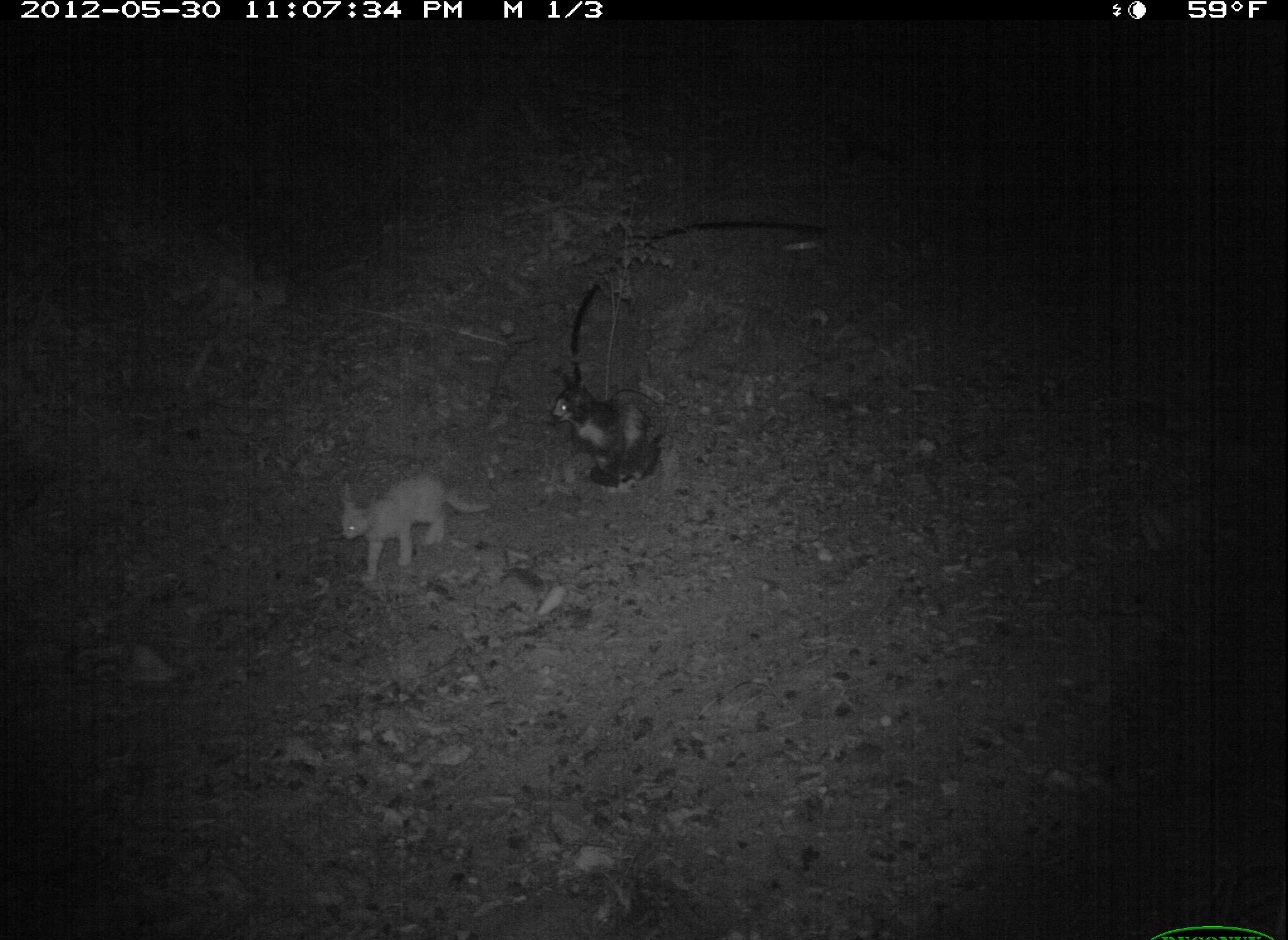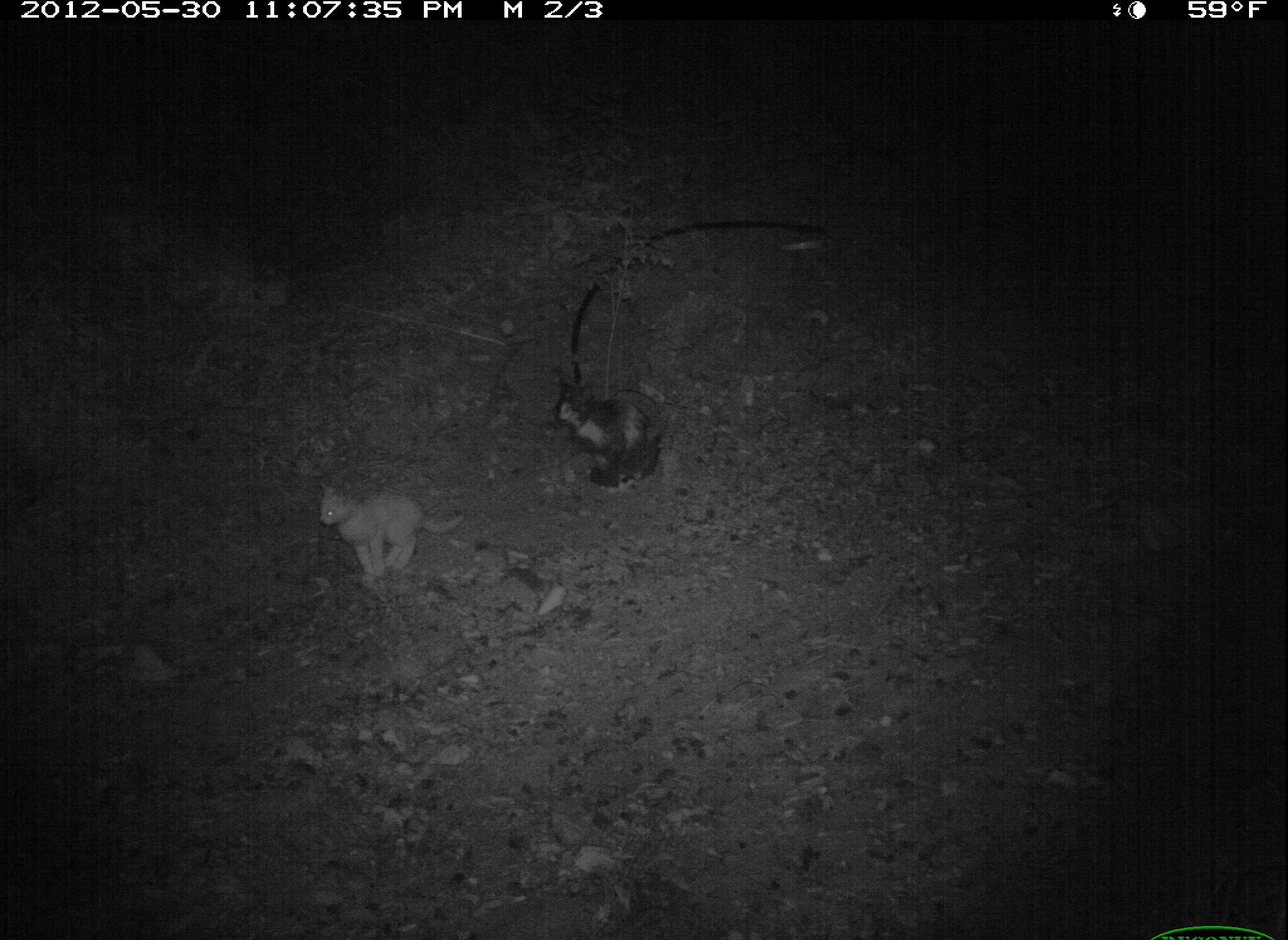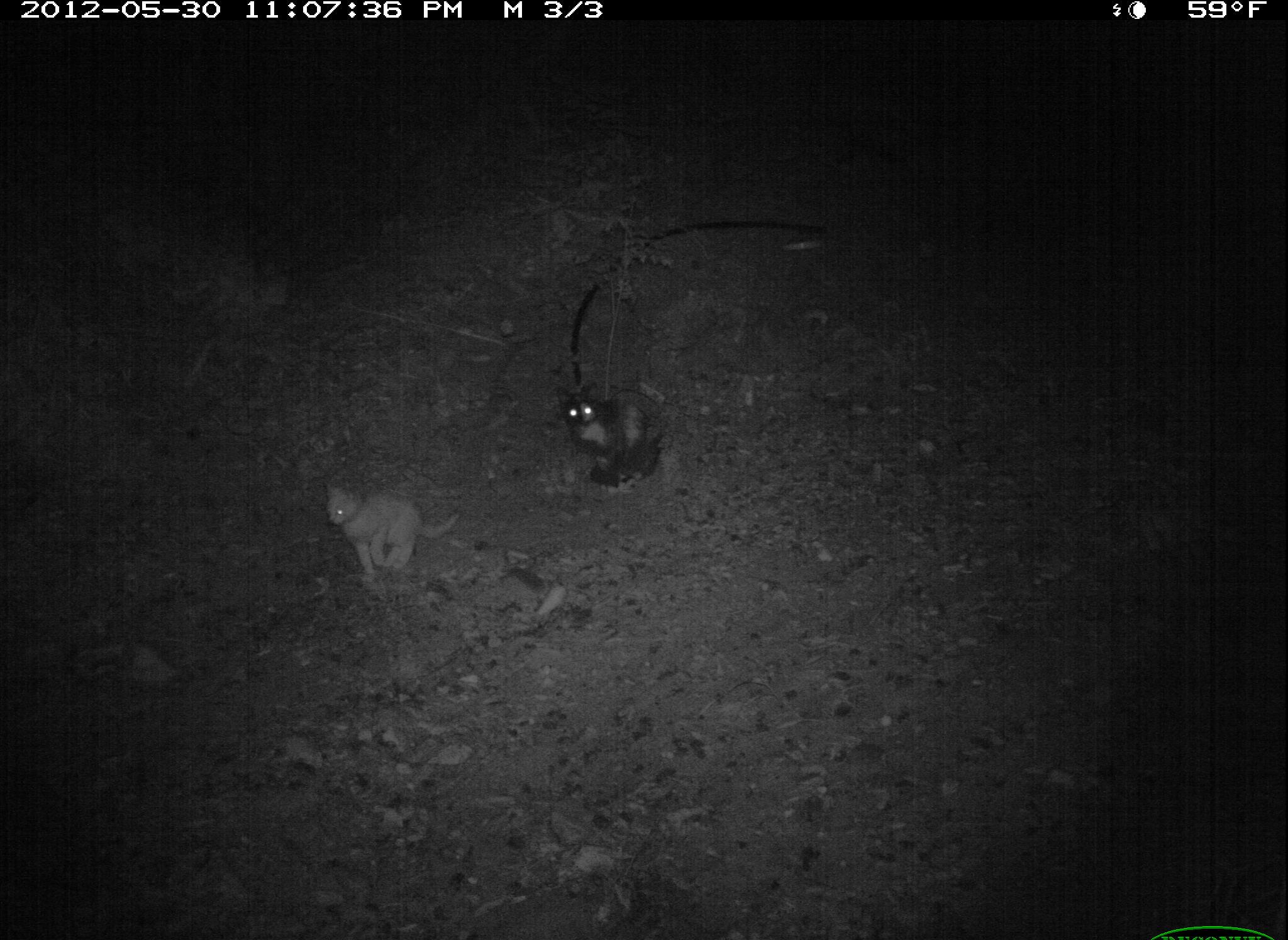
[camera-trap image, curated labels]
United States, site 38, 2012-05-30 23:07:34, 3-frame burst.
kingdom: Animalia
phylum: Chordata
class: Mammalia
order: Carnivora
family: Felidae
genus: Felis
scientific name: Felis catus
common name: cat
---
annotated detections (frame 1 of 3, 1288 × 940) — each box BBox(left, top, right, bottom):
cat: BBox(328, 453, 493, 590); BBox(536, 356, 681, 501)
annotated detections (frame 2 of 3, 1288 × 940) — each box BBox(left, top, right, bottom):
cat: BBox(308, 472, 477, 591); BBox(544, 372, 684, 501)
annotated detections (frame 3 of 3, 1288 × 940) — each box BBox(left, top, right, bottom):
cat: BBox(549, 362, 678, 512); BBox(316, 475, 472, 588)